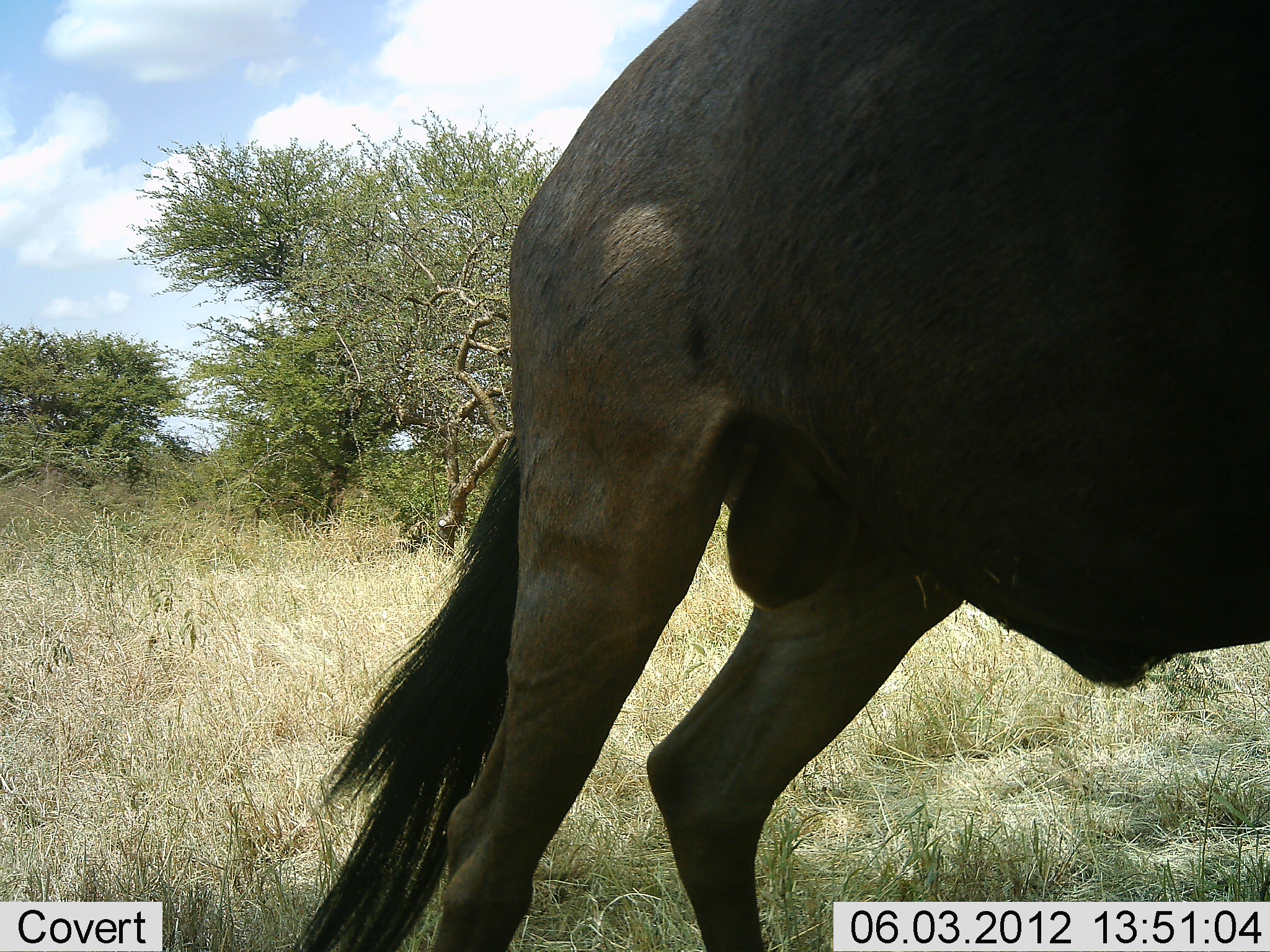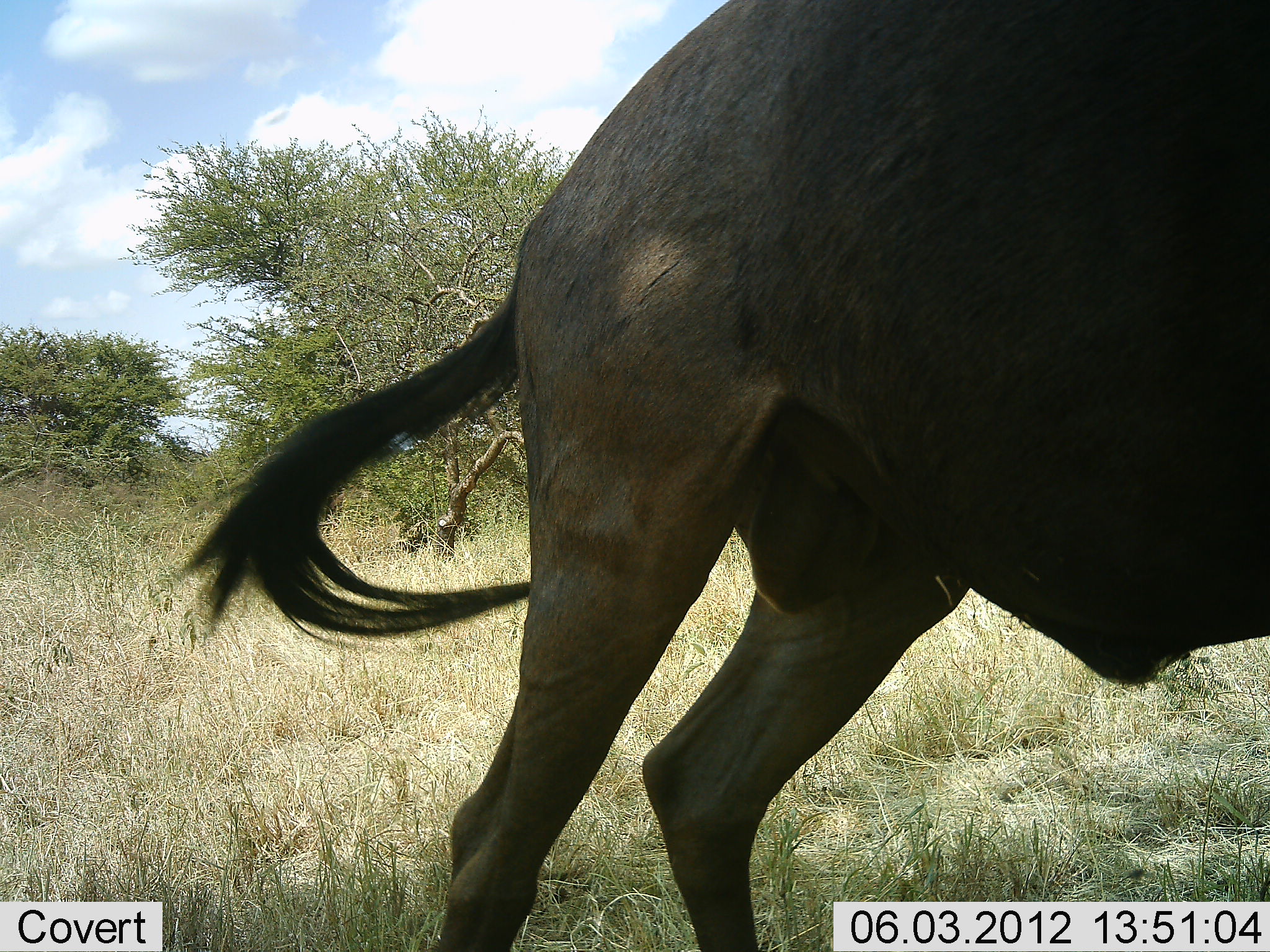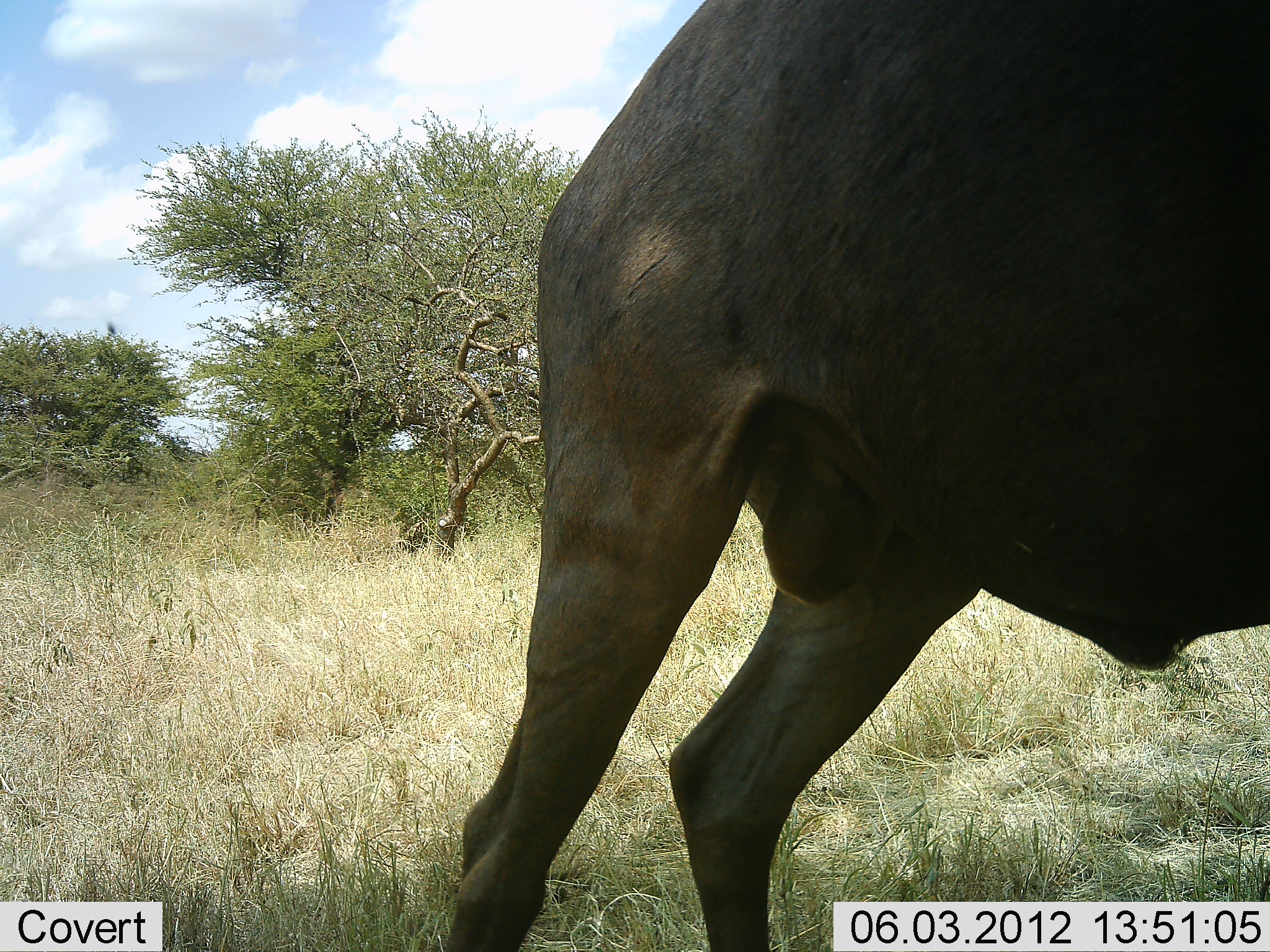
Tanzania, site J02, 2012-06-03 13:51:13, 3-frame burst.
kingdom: Animalia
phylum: Chordata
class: Mammalia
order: Artiodactyla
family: Bovidae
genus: Connochaetes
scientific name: Connochaetes taurinus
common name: blue wildebeest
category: wildebeest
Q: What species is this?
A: Wildebeest (blue wildebeest) (Connochaetes taurinus).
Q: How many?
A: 1.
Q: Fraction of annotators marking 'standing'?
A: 90%.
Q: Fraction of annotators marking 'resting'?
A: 0%.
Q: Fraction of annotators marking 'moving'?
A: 10%.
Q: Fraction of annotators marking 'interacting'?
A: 0%.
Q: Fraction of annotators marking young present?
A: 0%.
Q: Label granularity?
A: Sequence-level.